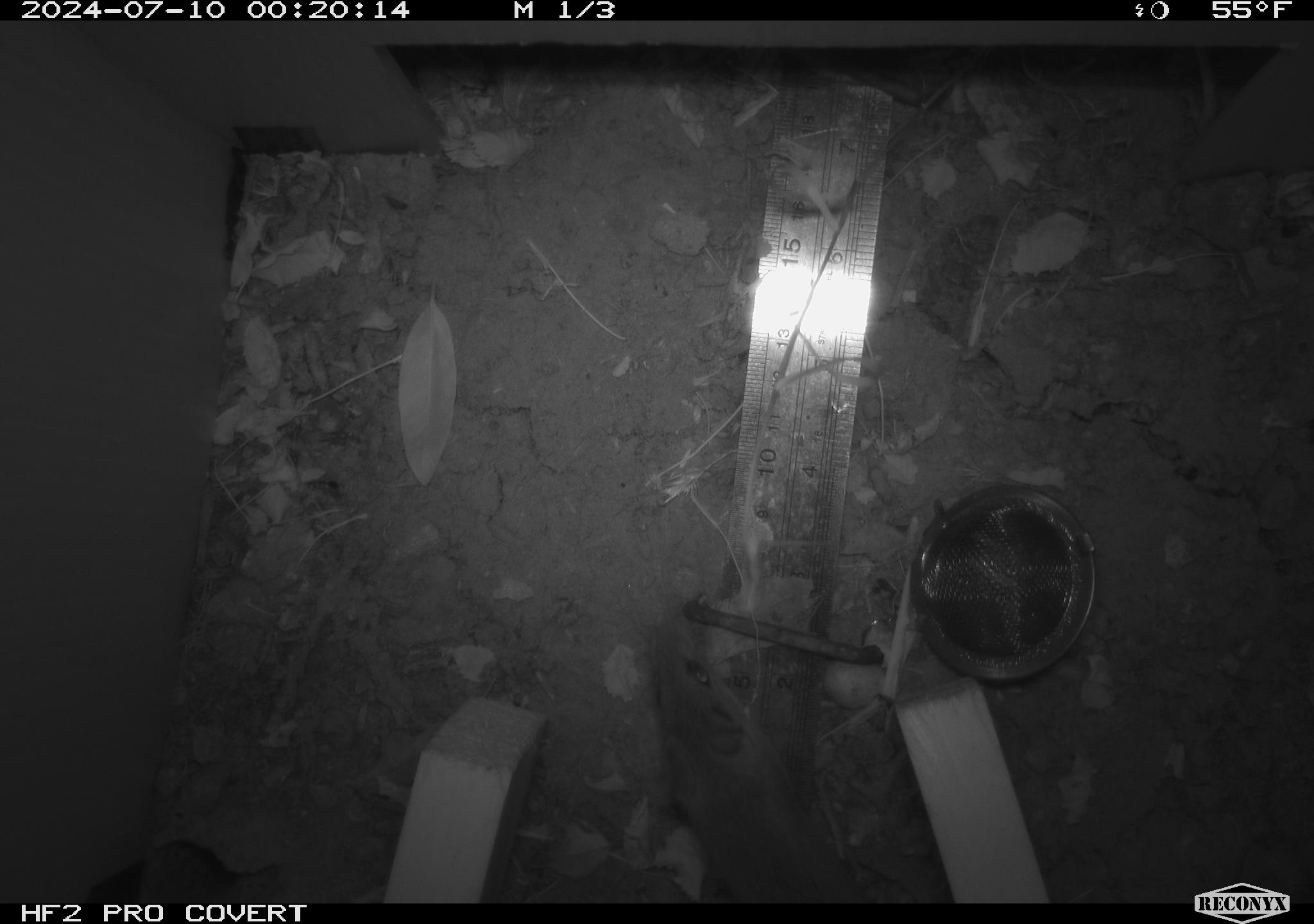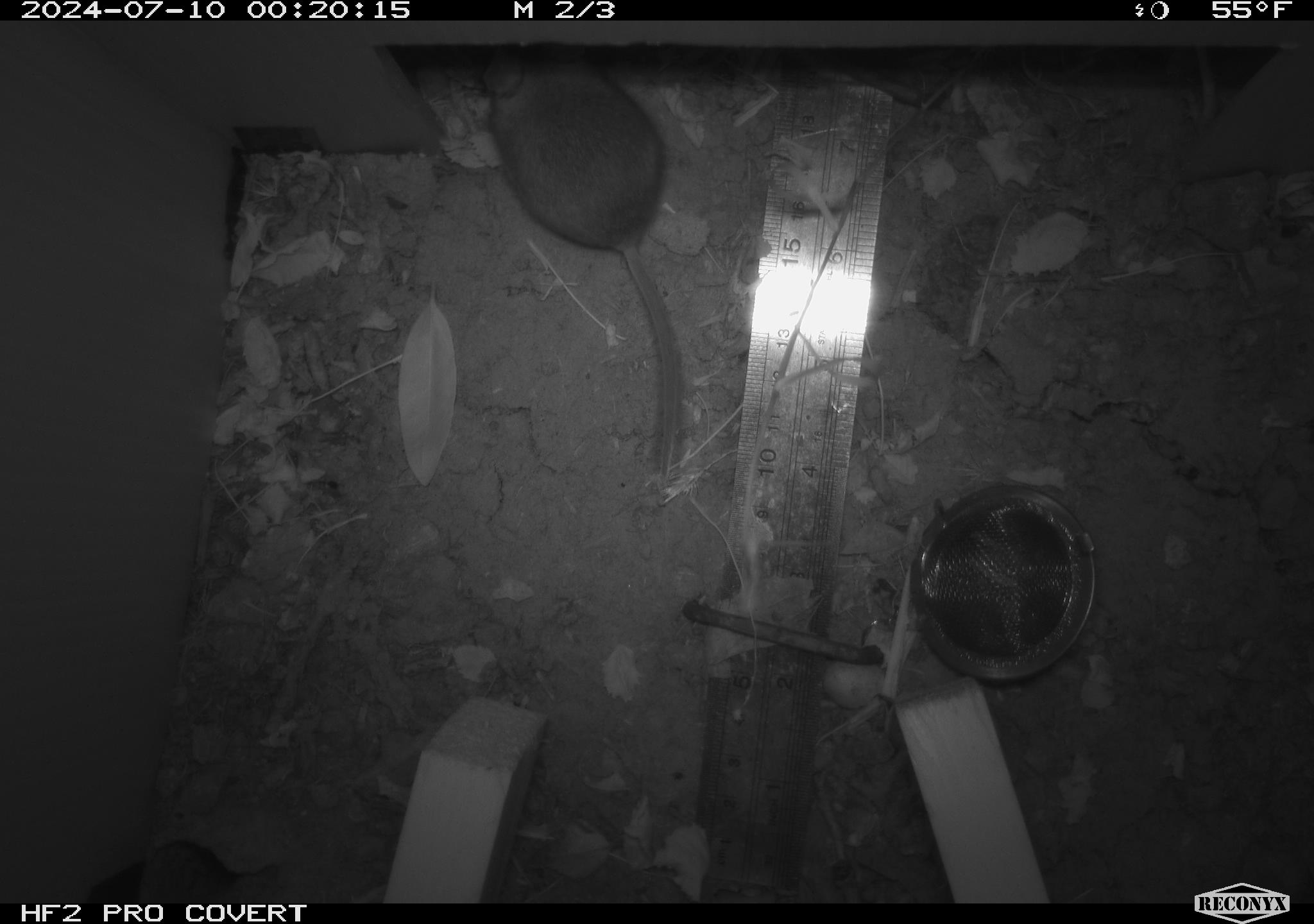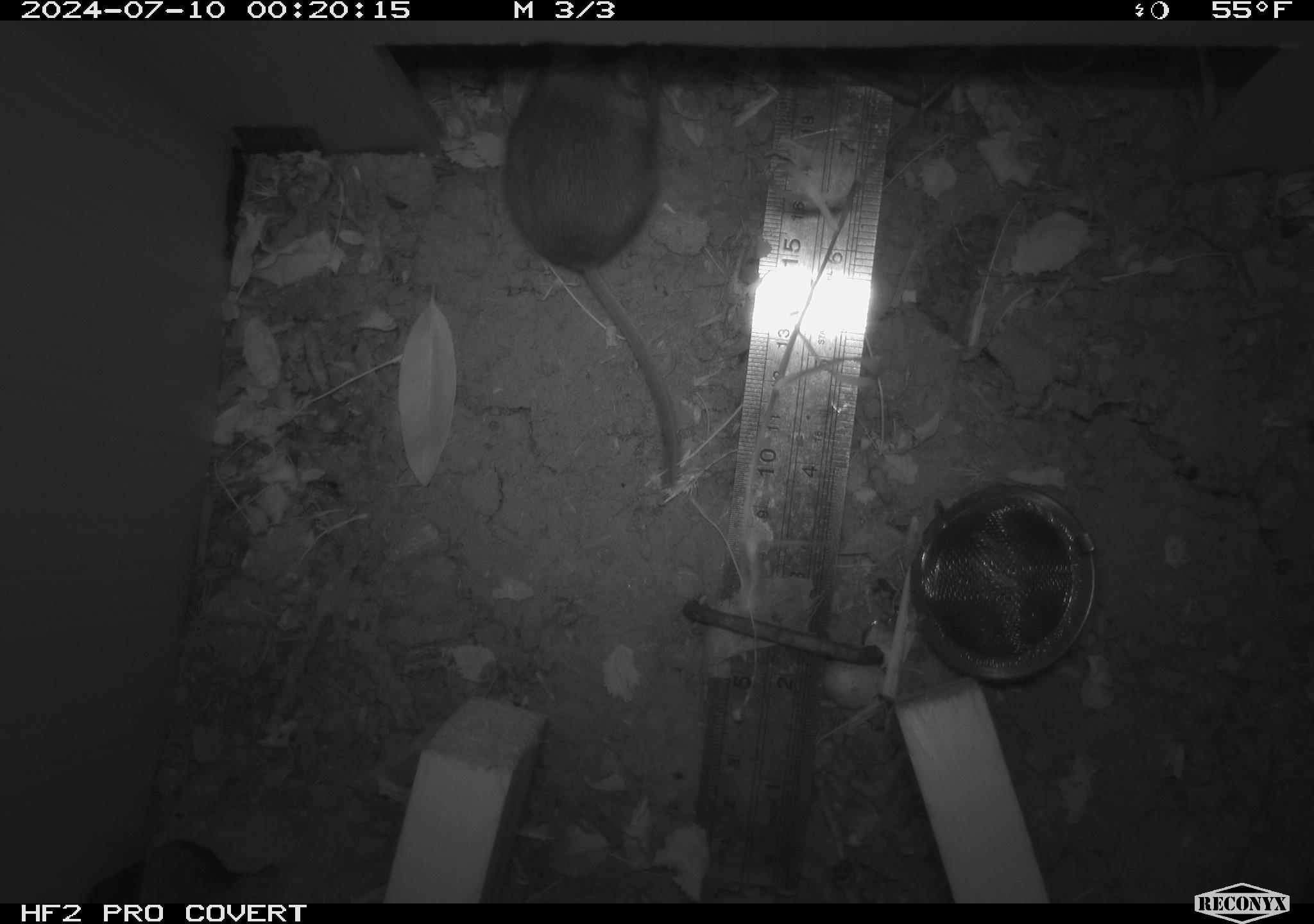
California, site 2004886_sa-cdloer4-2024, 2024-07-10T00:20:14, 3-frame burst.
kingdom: Animalia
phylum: Chordata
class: Mammalia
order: Rodentia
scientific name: Rodentia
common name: rodent